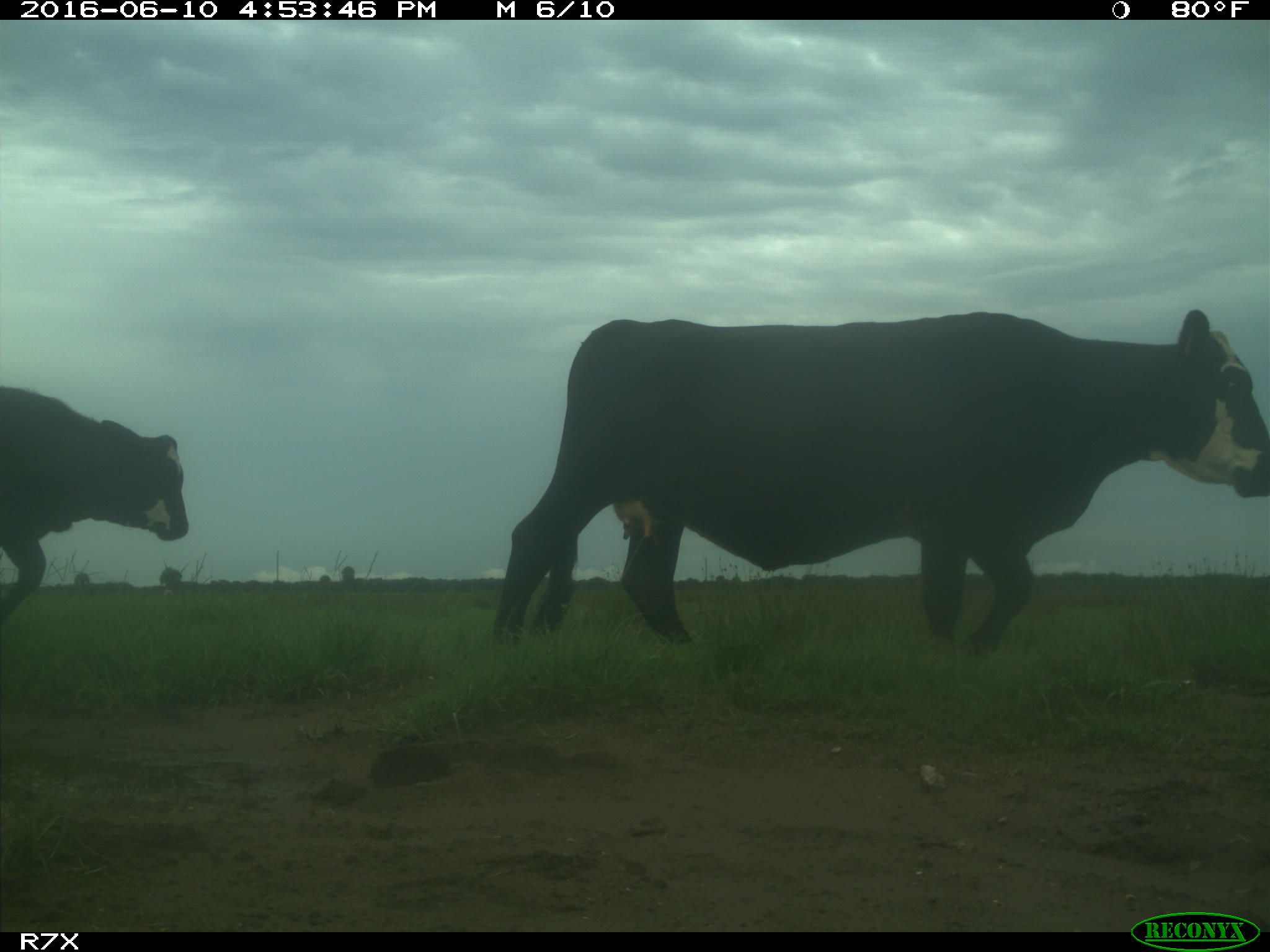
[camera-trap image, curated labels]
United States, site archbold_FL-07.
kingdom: Animalia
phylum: Chordata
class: Mammalia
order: Artiodactyla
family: Bovidae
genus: Bos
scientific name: Bos taurus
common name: domestic cow